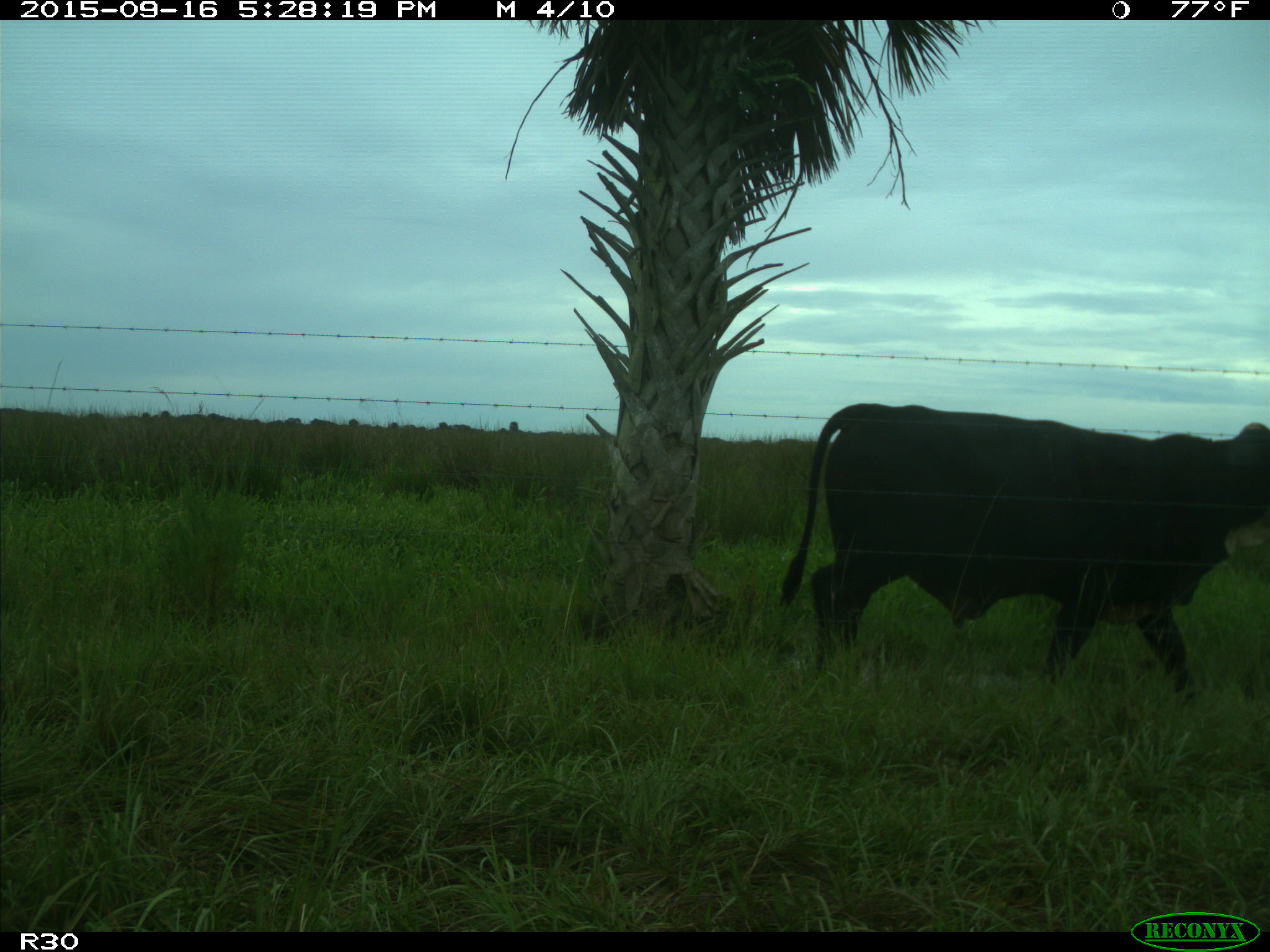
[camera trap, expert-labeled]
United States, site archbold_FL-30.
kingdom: Animalia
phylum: Chordata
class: Mammalia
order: Artiodactyla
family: Bovidae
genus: Bos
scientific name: Bos taurus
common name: domestic cow